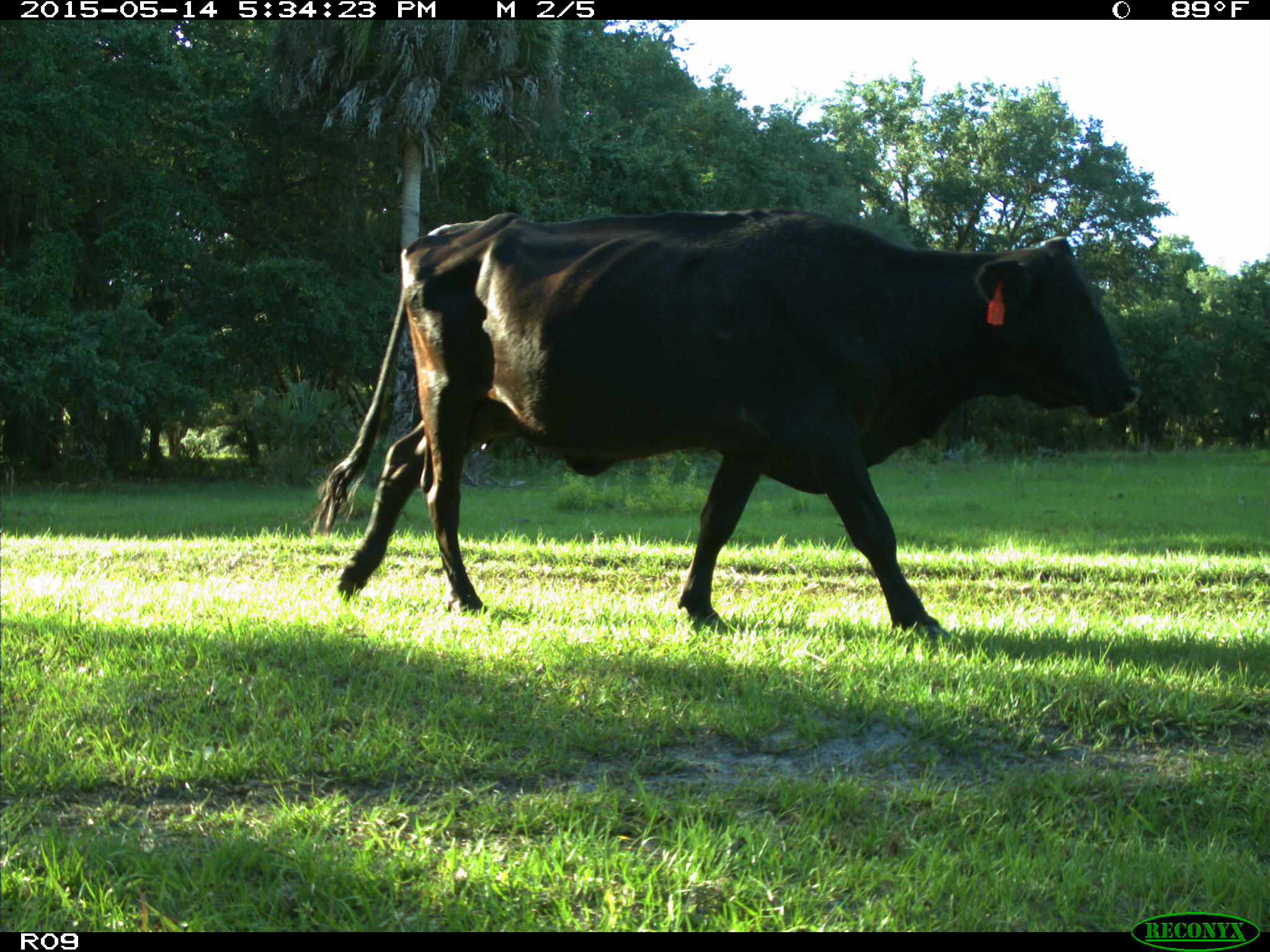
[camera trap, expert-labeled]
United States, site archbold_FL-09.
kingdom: Animalia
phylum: Chordata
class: Mammalia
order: Artiodactyla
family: Bovidae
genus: Bos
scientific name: Bos taurus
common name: domestic cow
Bos taurus (domestic cow).